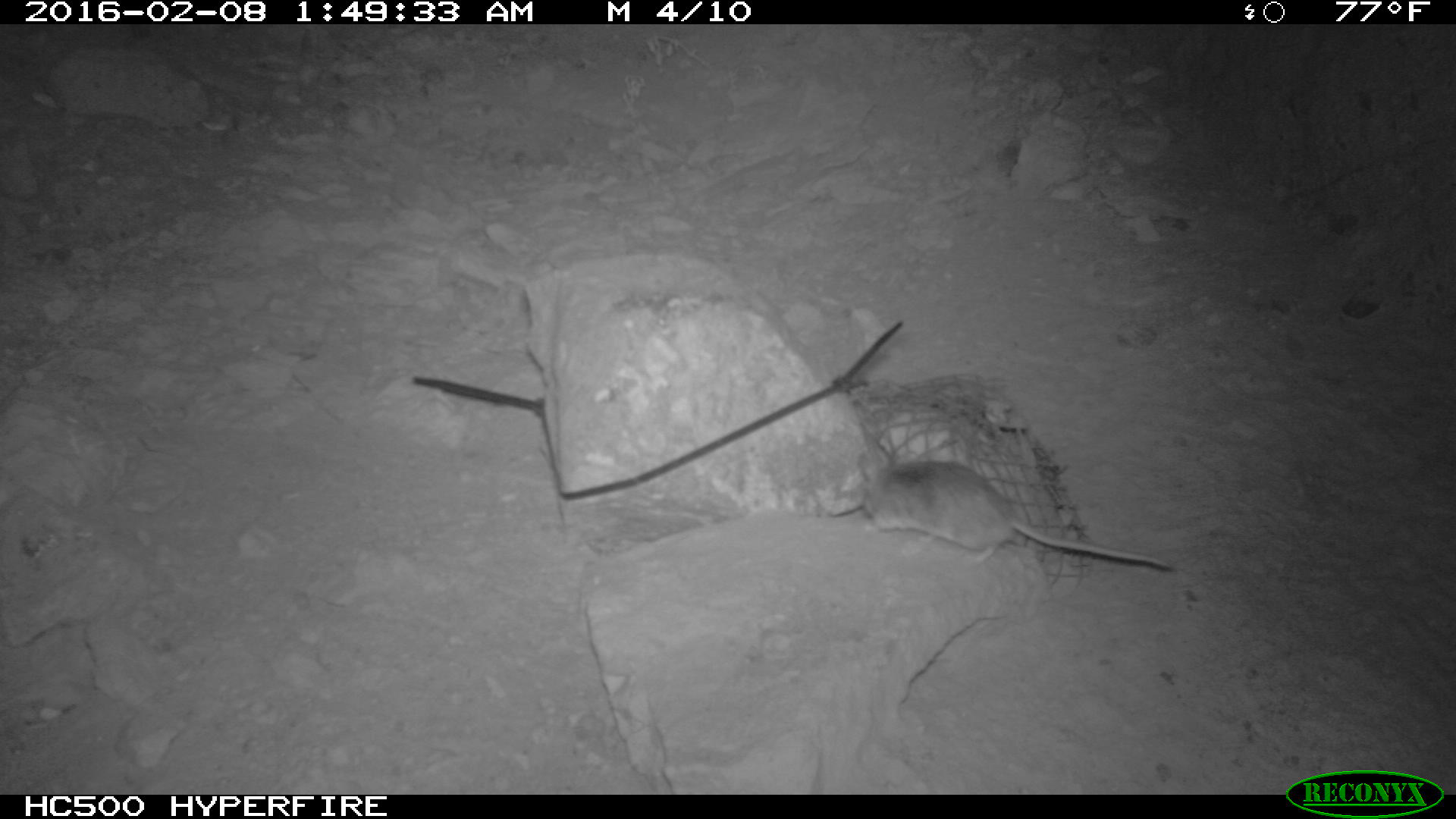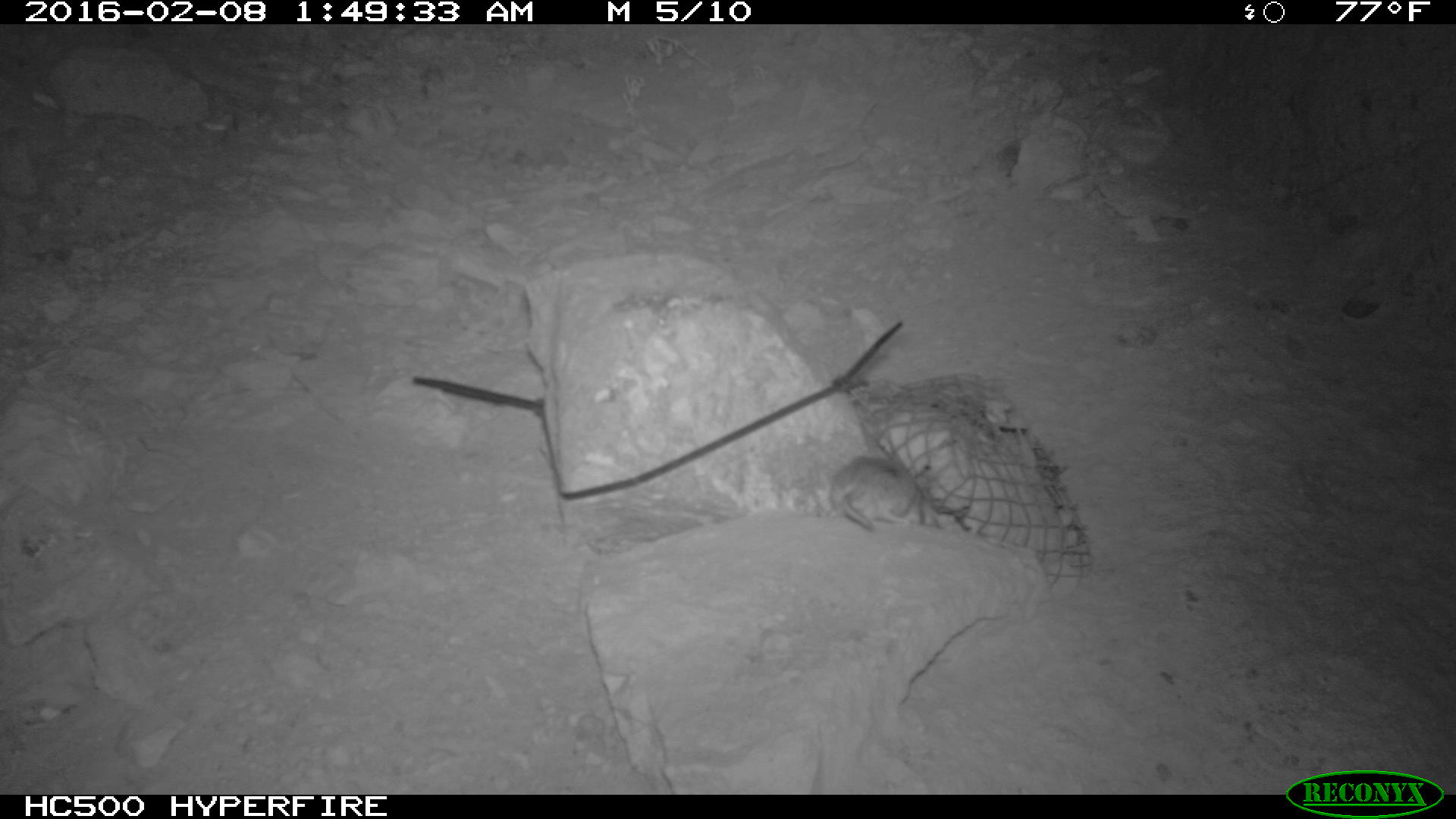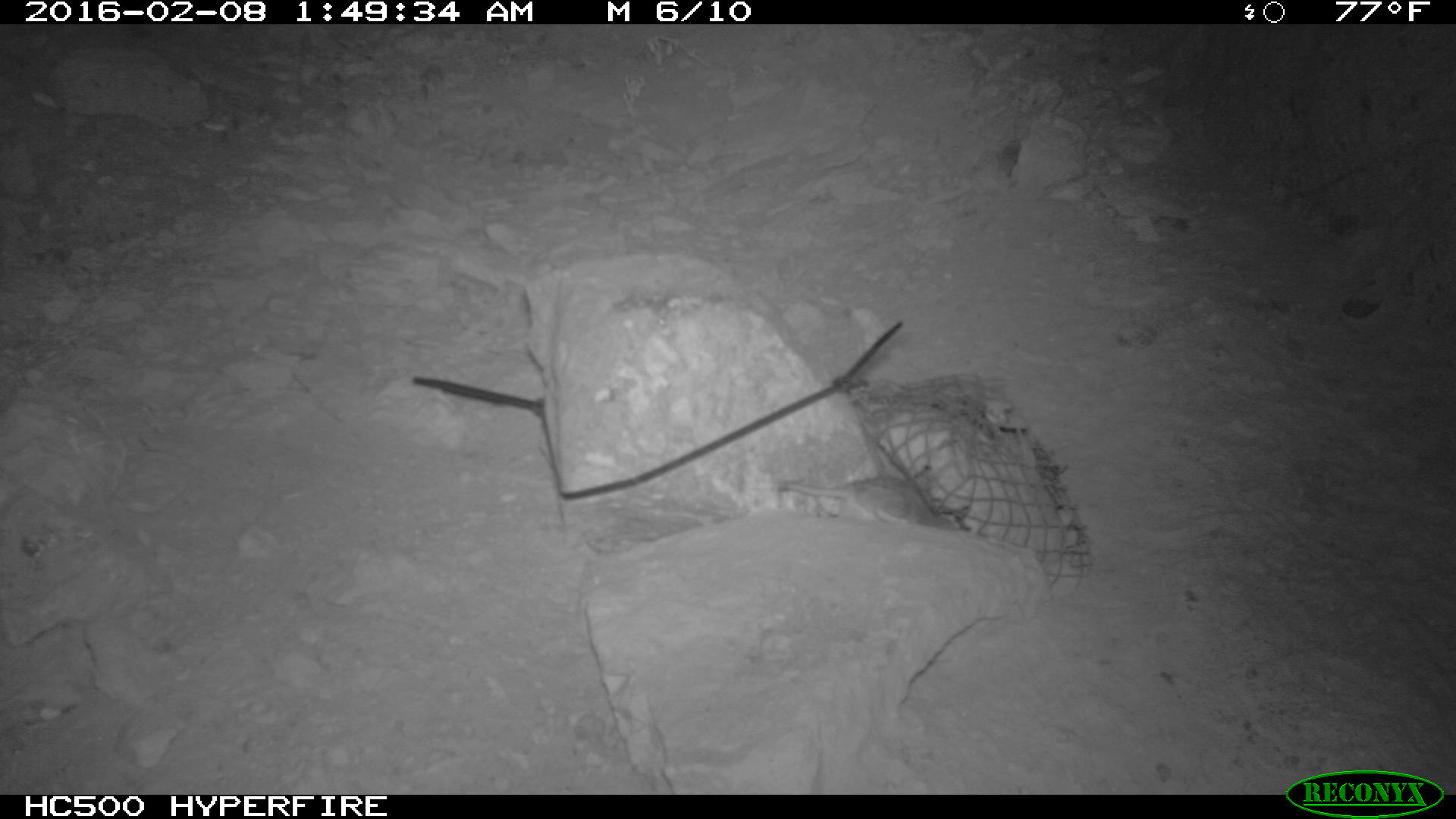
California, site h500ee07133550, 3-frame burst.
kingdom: Animalia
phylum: Chordata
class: Mammalia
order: Rodentia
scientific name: Rodentia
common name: rodent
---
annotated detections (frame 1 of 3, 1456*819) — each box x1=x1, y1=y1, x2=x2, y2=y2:
rodent: x1=858, y1=453, x2=1170, y2=568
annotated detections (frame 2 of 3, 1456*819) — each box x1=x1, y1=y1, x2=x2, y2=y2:
rodent: x1=827, y1=457, x2=940, y2=530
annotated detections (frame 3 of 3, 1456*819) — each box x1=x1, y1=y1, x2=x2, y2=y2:
rodent: x1=774, y1=476, x2=970, y2=532